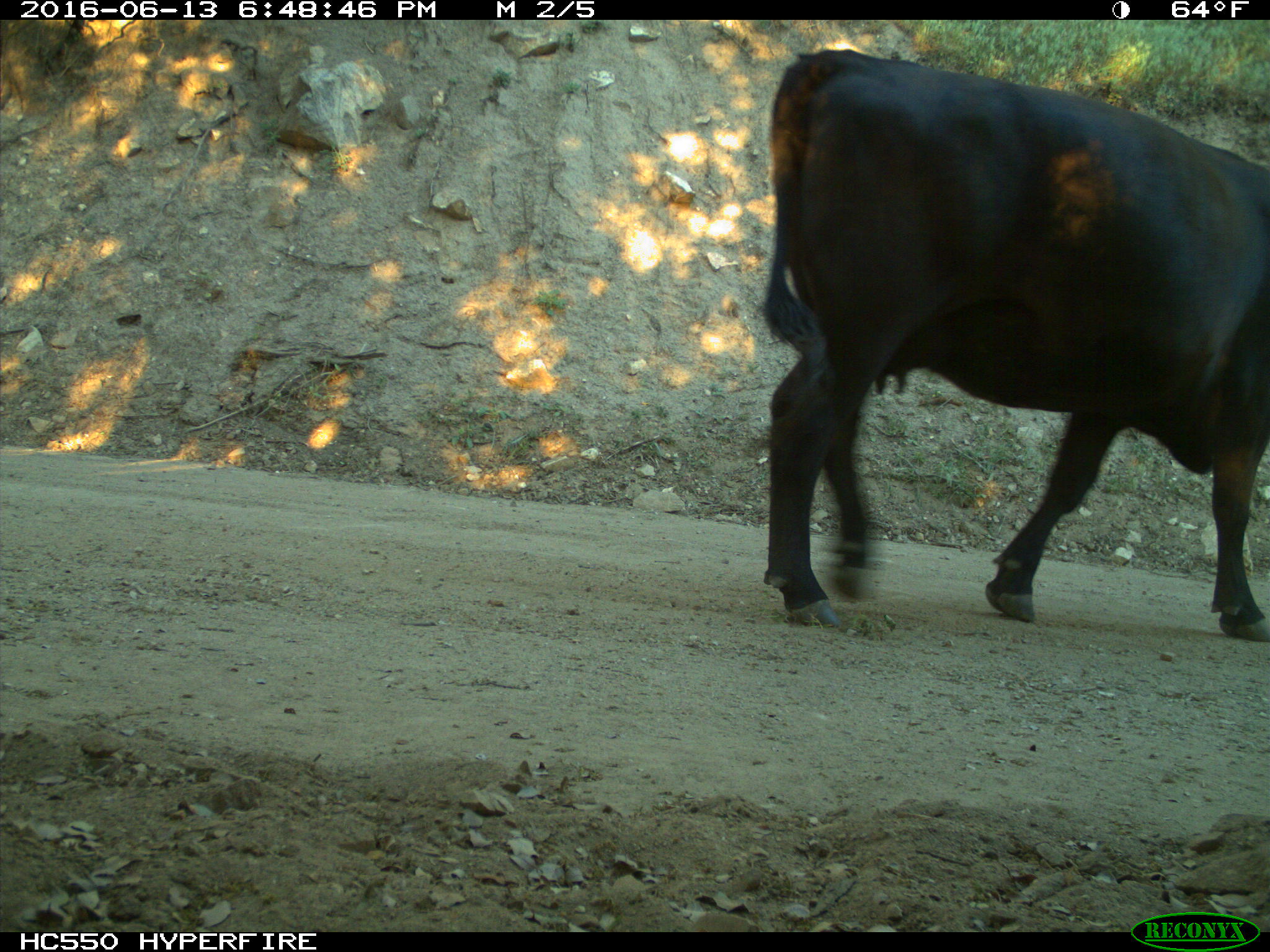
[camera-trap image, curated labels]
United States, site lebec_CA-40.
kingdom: Animalia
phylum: Chordata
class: Mammalia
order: Artiodactyla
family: Bovidae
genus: Bos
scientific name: Bos taurus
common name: domestic cow